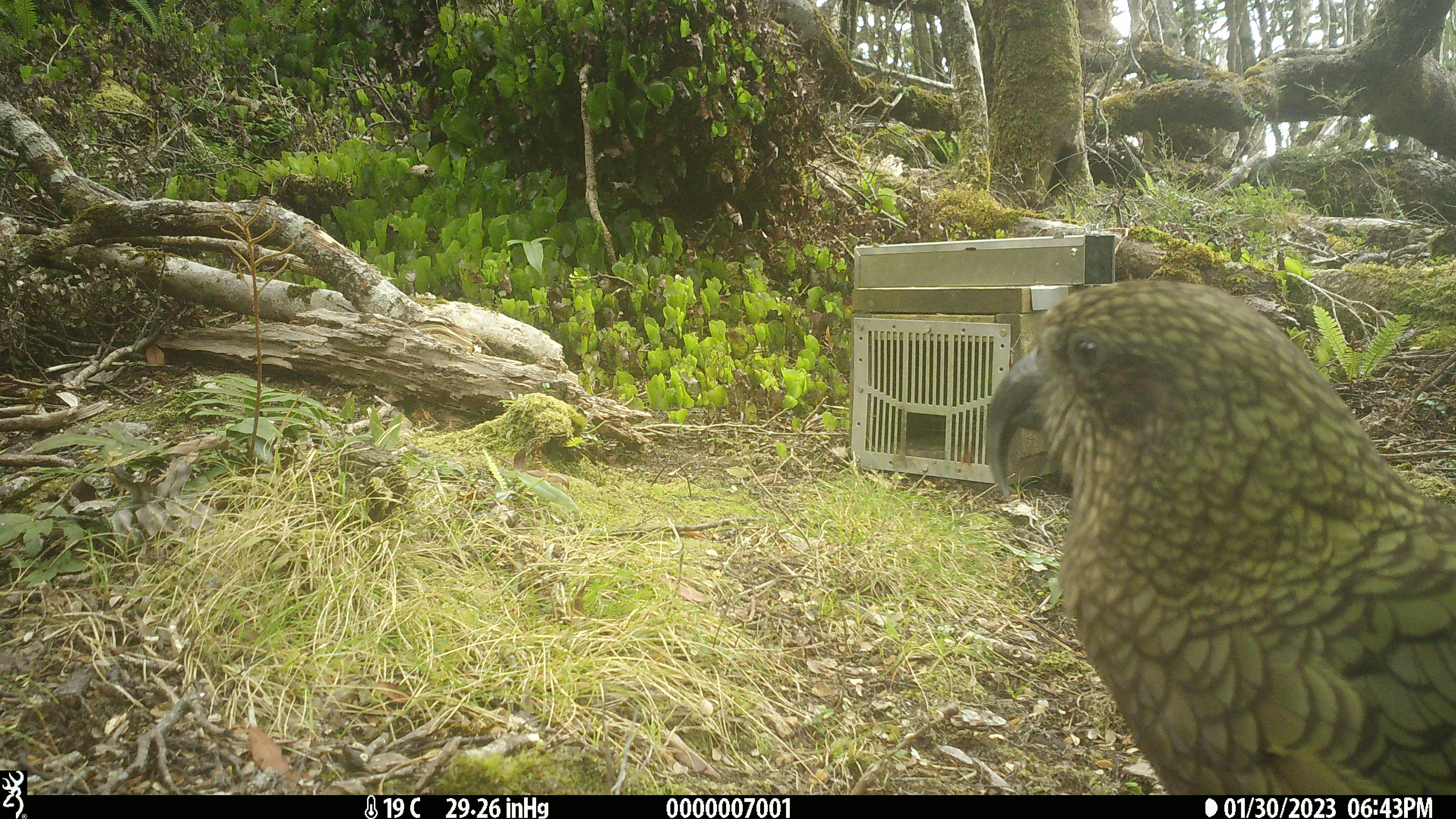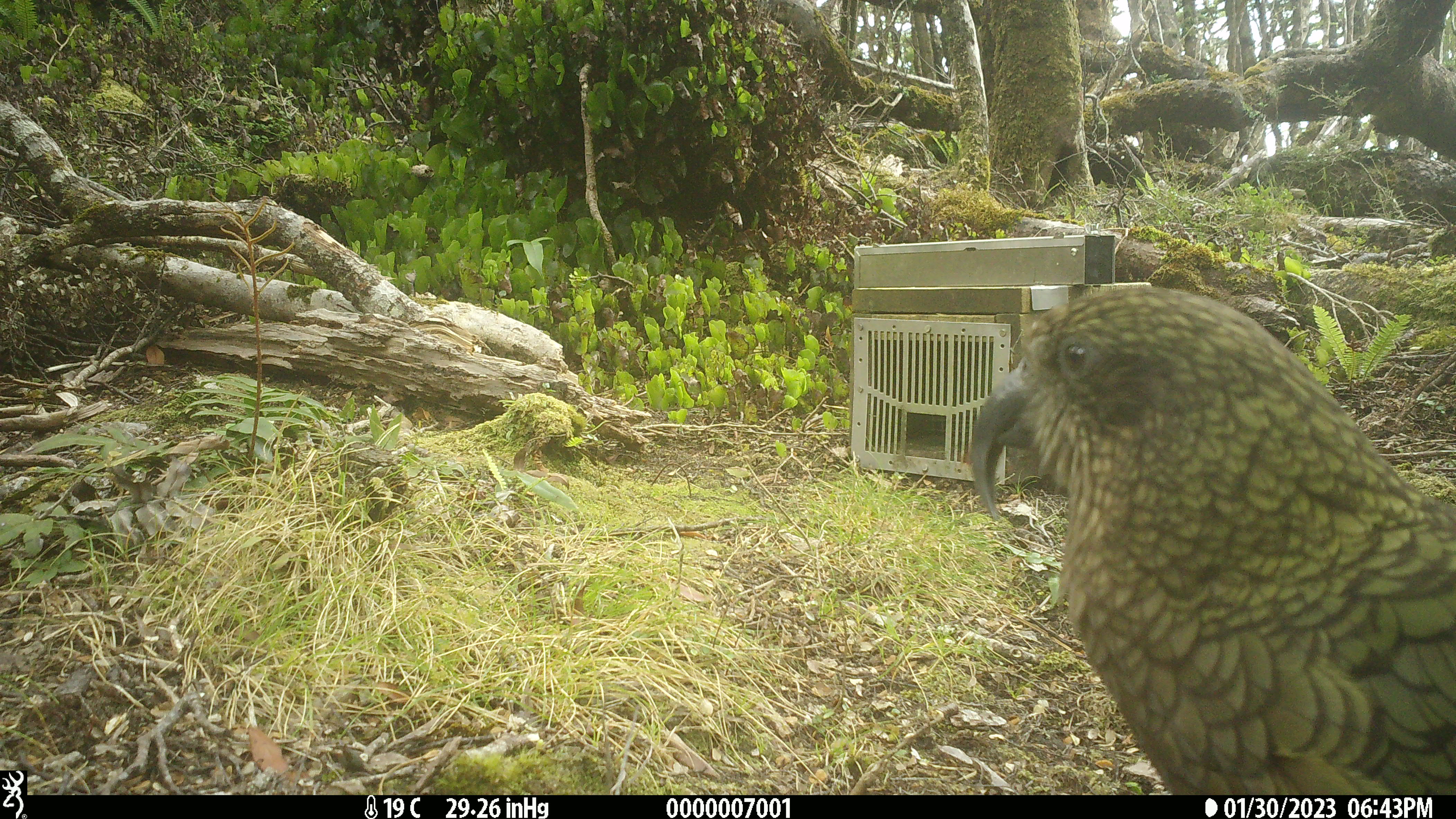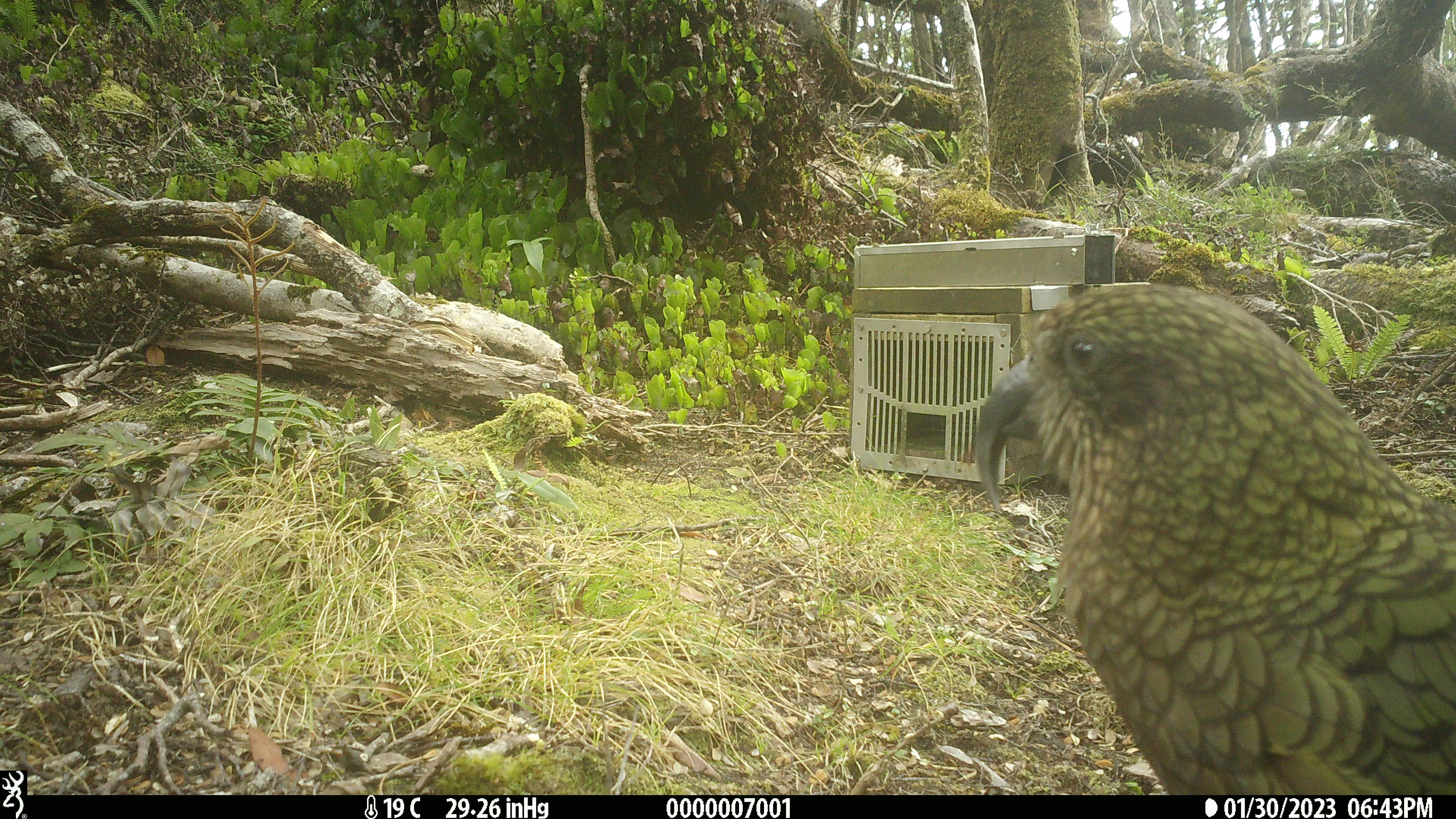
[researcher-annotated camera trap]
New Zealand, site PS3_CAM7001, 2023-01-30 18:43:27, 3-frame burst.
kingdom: Animalia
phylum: Chordata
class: Aves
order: Psittaciformes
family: Strigopidae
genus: Nestor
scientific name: Nestor notabilis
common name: kea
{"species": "kea (Nestor notabilis)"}